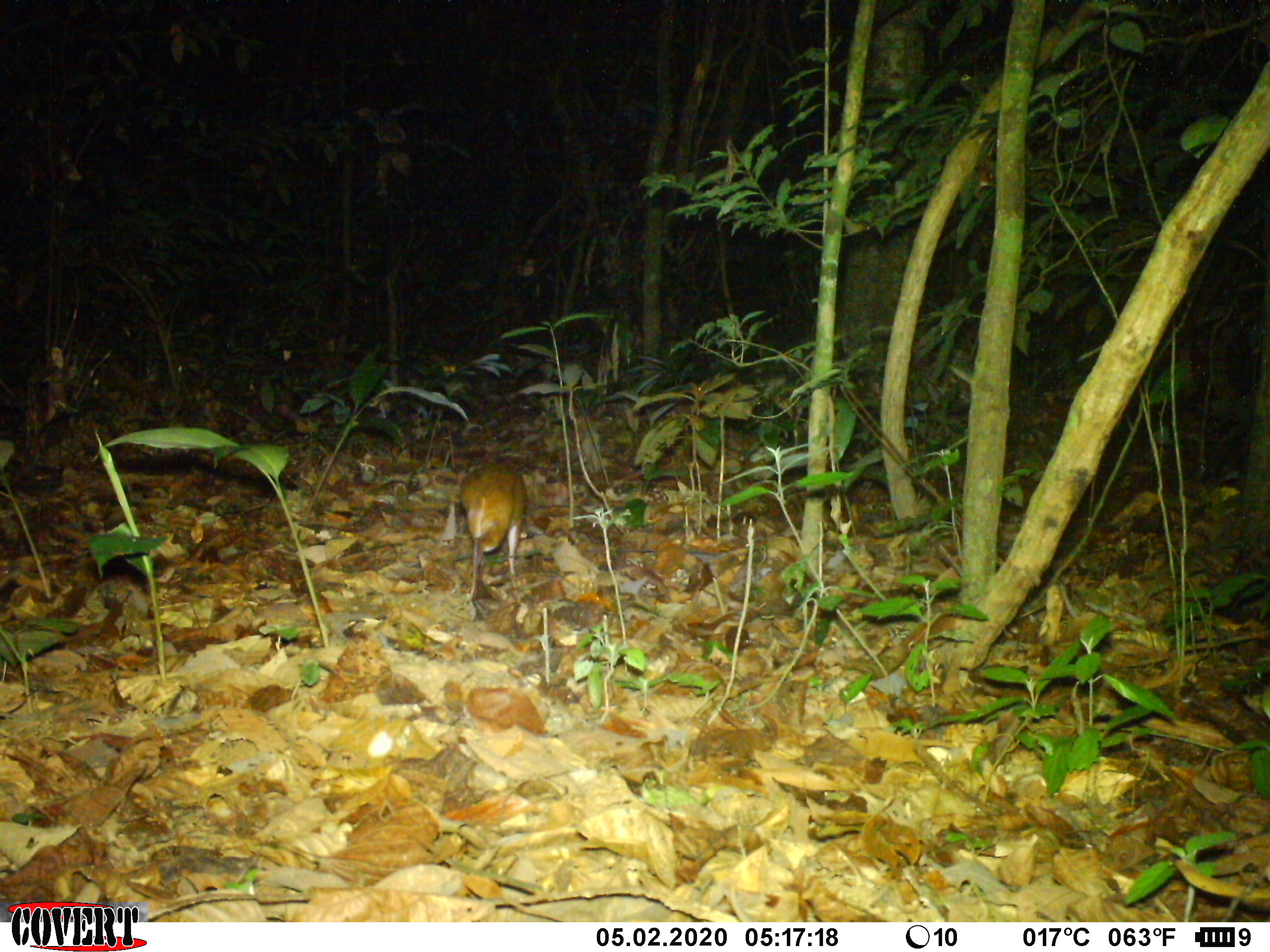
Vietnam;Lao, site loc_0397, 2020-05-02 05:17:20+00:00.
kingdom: Animalia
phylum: Chordata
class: Mammalia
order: Artiodactyla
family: Tragulidae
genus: Moschiola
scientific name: Moschiola meminna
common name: chevrotain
Chevrotain (Moschiola meminna). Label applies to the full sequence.